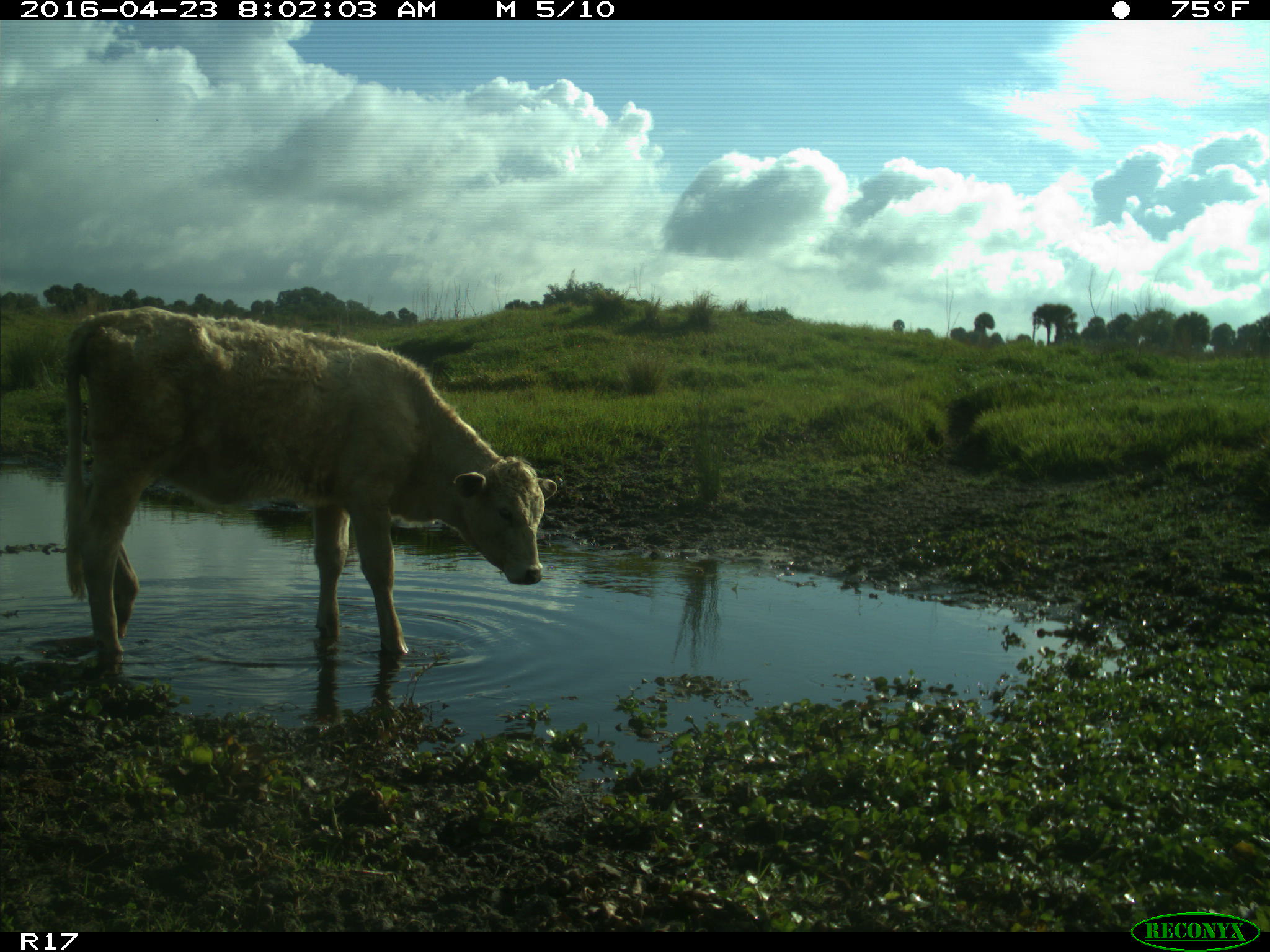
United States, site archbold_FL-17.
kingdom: Animalia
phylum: Chordata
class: Mammalia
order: Artiodactyla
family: Bovidae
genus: Bos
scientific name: Bos taurus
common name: domestic cow